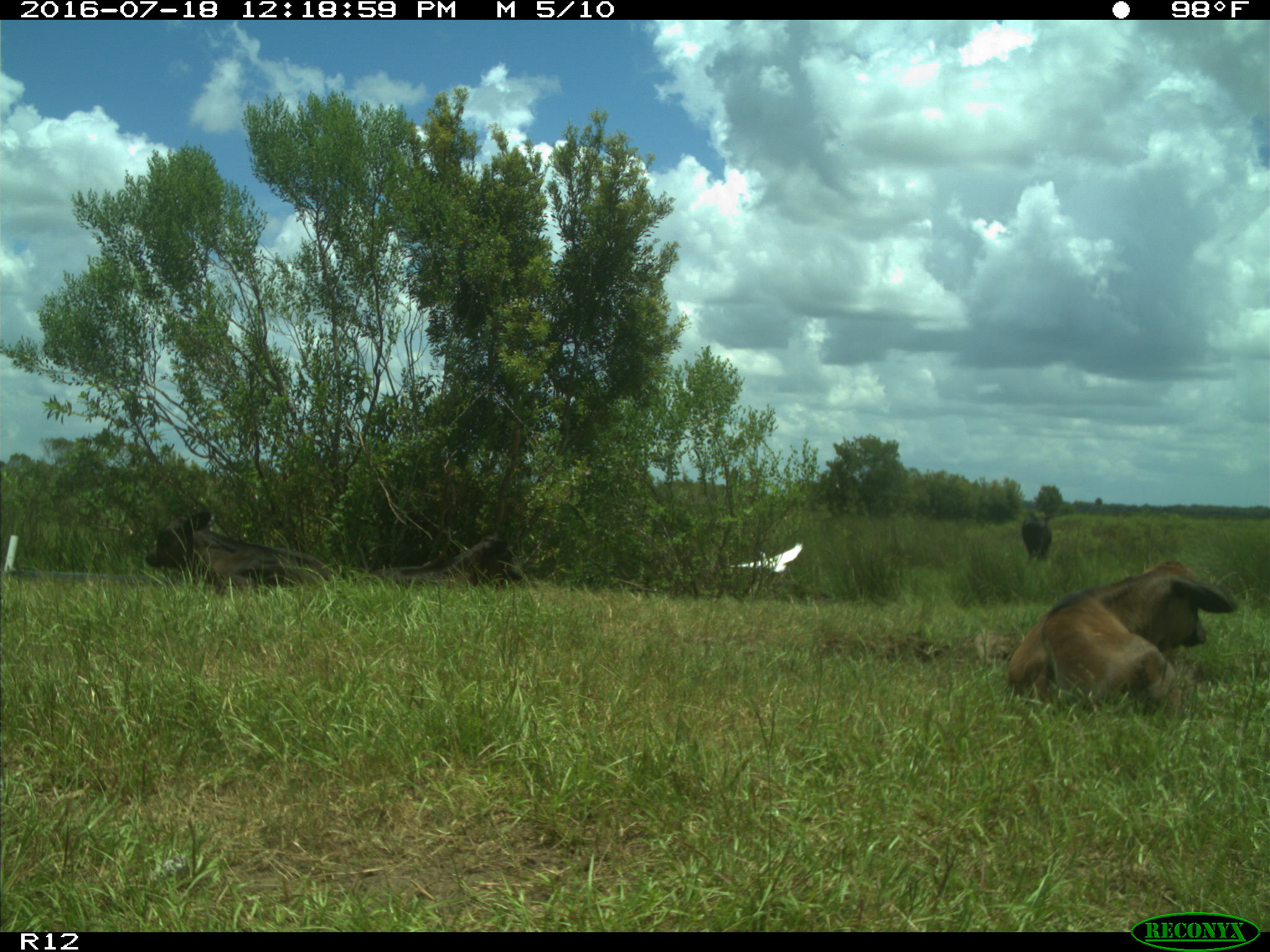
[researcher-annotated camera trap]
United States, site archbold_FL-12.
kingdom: Animalia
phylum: Chordata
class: Mammalia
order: Artiodactyla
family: Bovidae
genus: Bos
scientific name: Bos taurus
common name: domestic cow